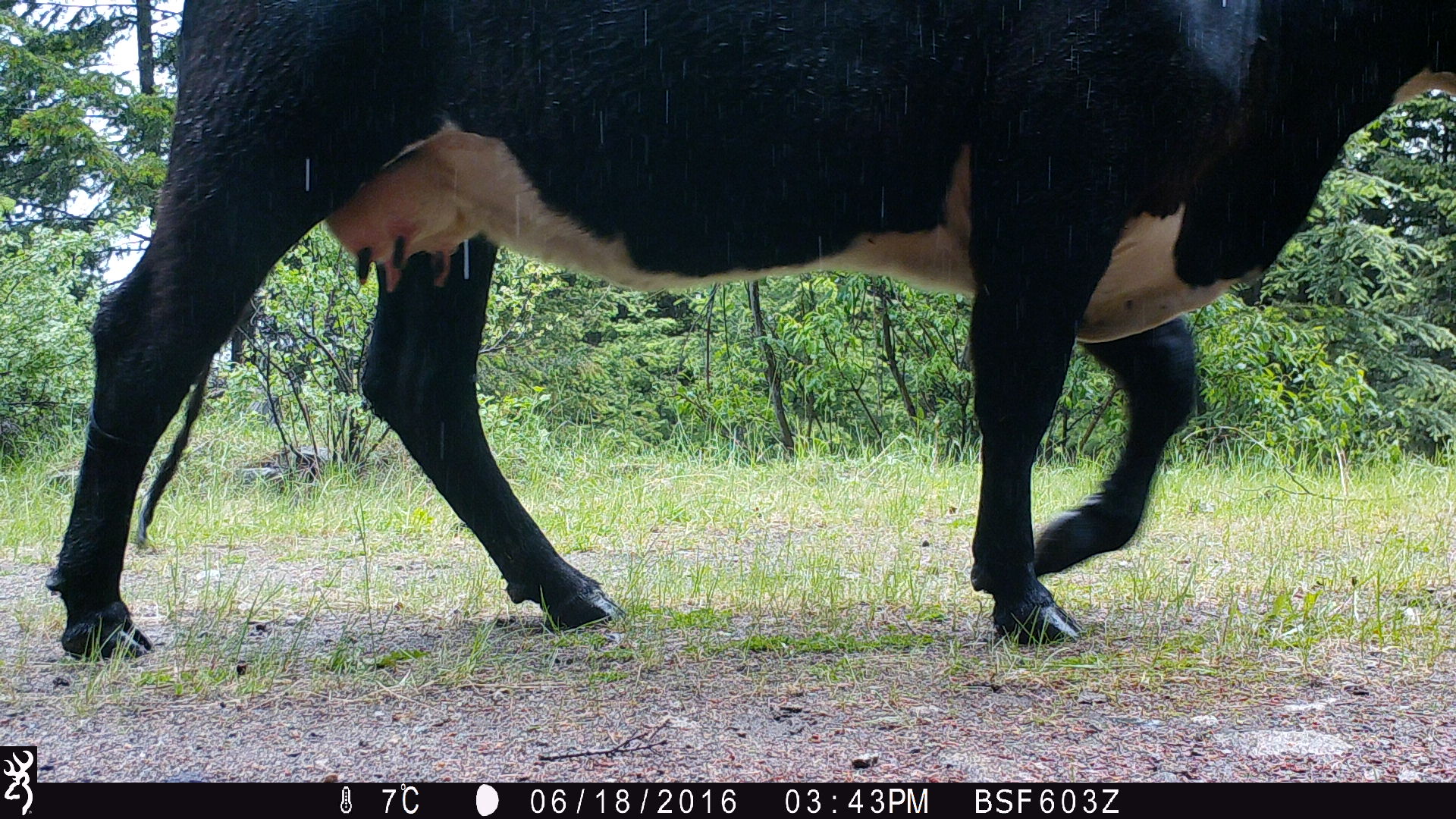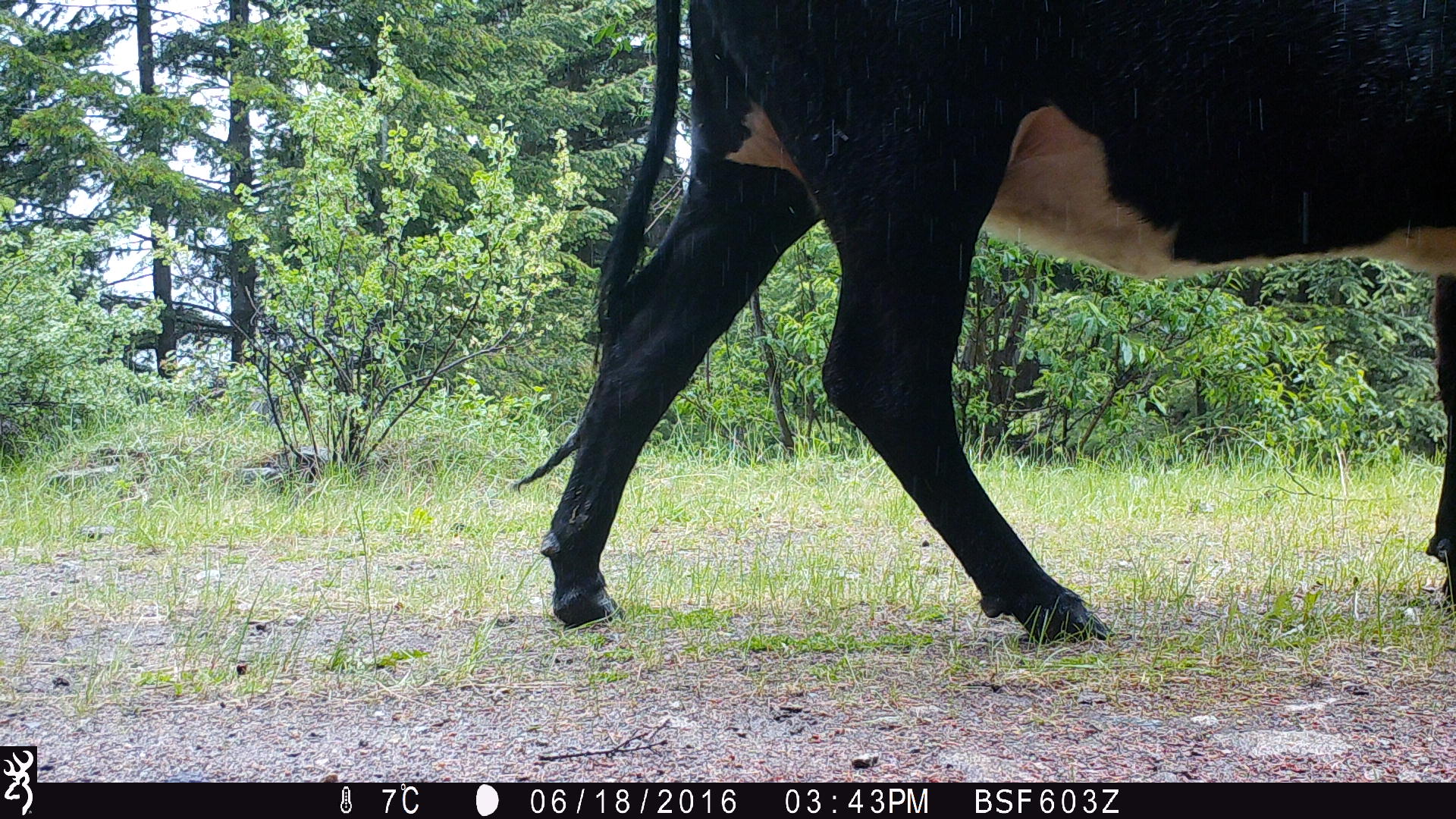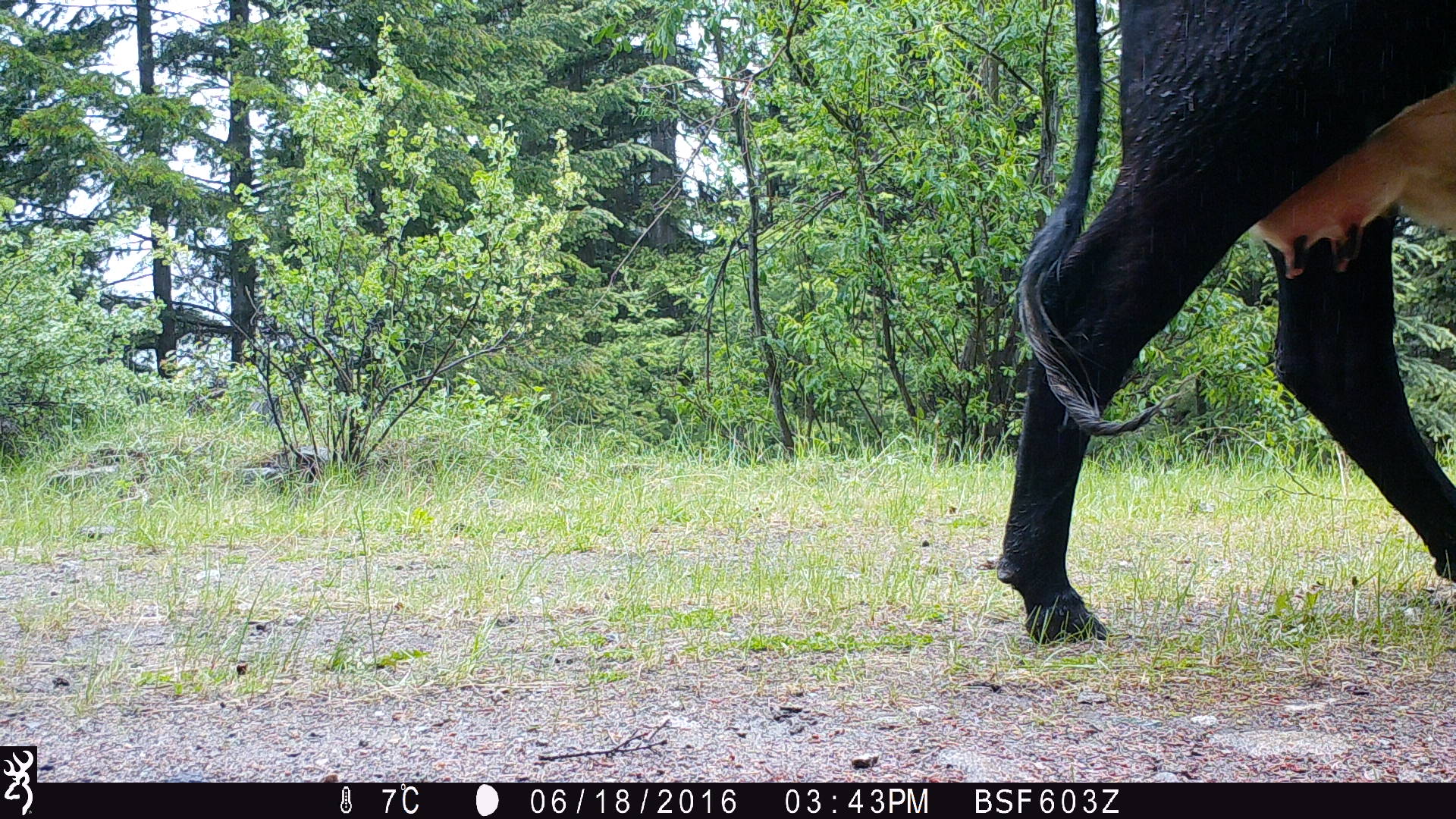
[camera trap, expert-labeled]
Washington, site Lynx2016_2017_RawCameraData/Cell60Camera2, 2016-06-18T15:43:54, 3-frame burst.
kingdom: Animalia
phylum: Chordata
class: Mammalia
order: Artiodactyla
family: Bovidae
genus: Bos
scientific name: Bos taurus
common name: domestic cattle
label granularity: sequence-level